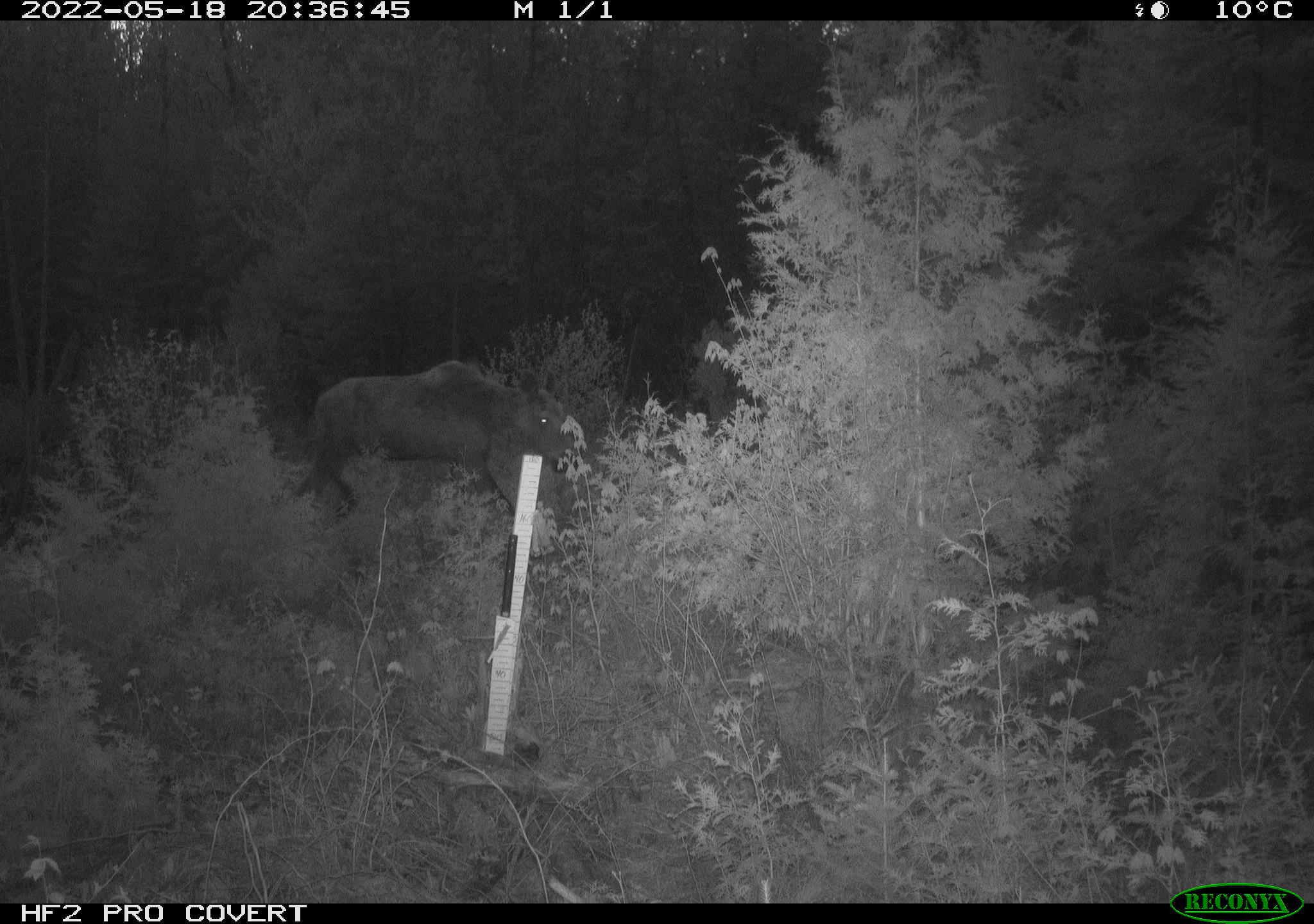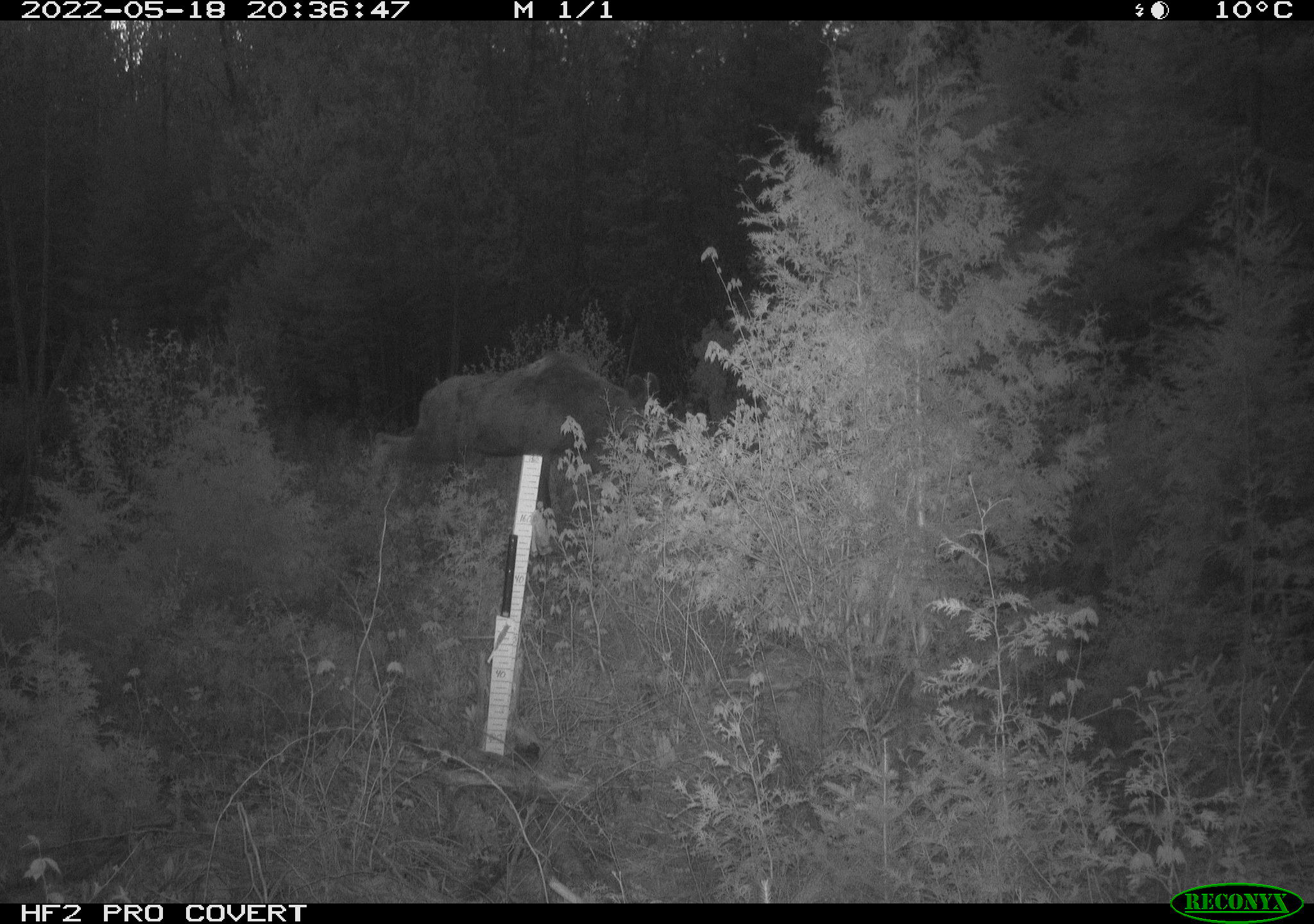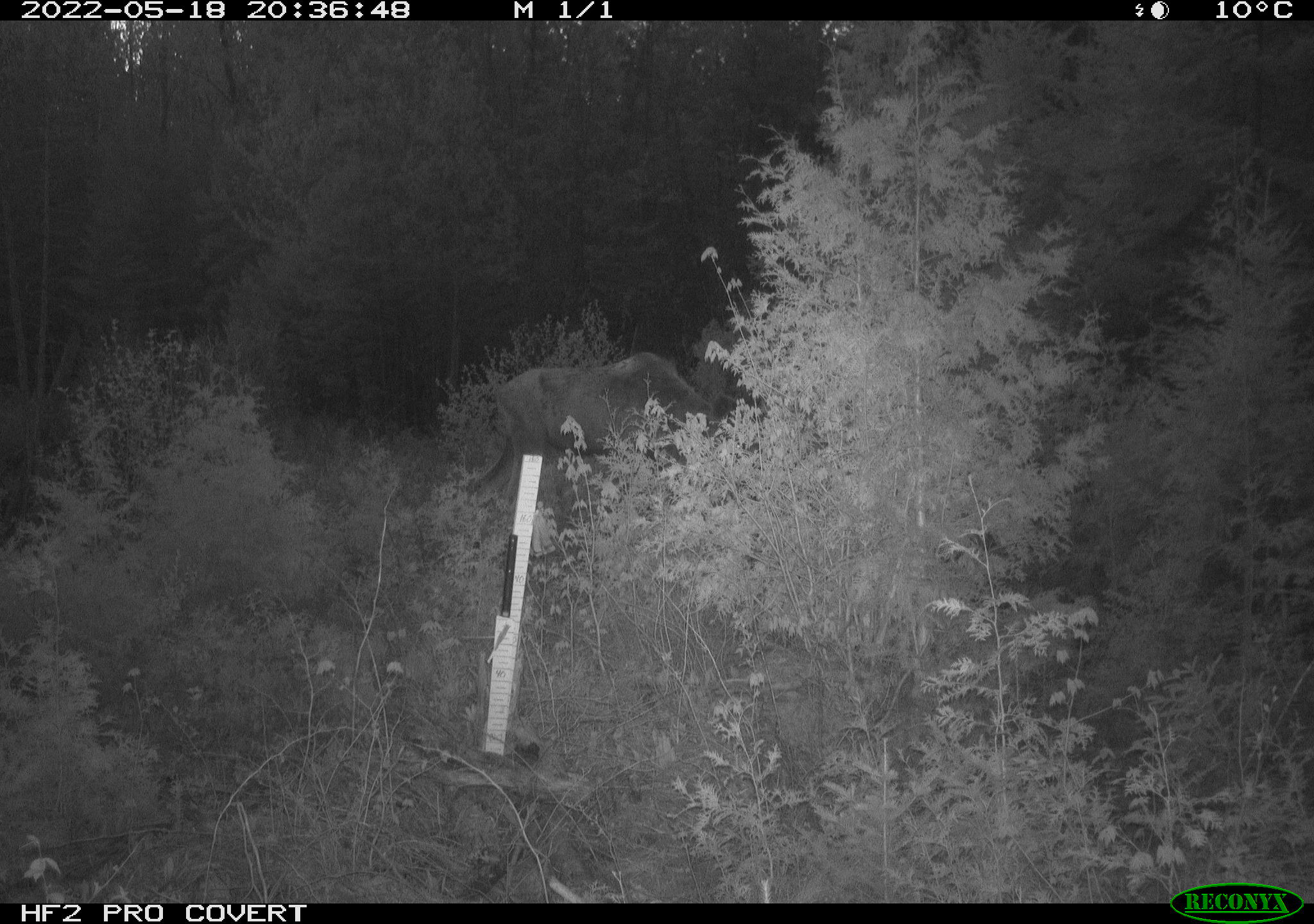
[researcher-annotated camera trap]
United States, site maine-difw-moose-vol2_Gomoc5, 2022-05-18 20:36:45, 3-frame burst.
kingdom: Animalia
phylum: Chordata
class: Mammalia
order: Artiodactyla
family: Cervidae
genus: Alces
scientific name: Alces alces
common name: moose